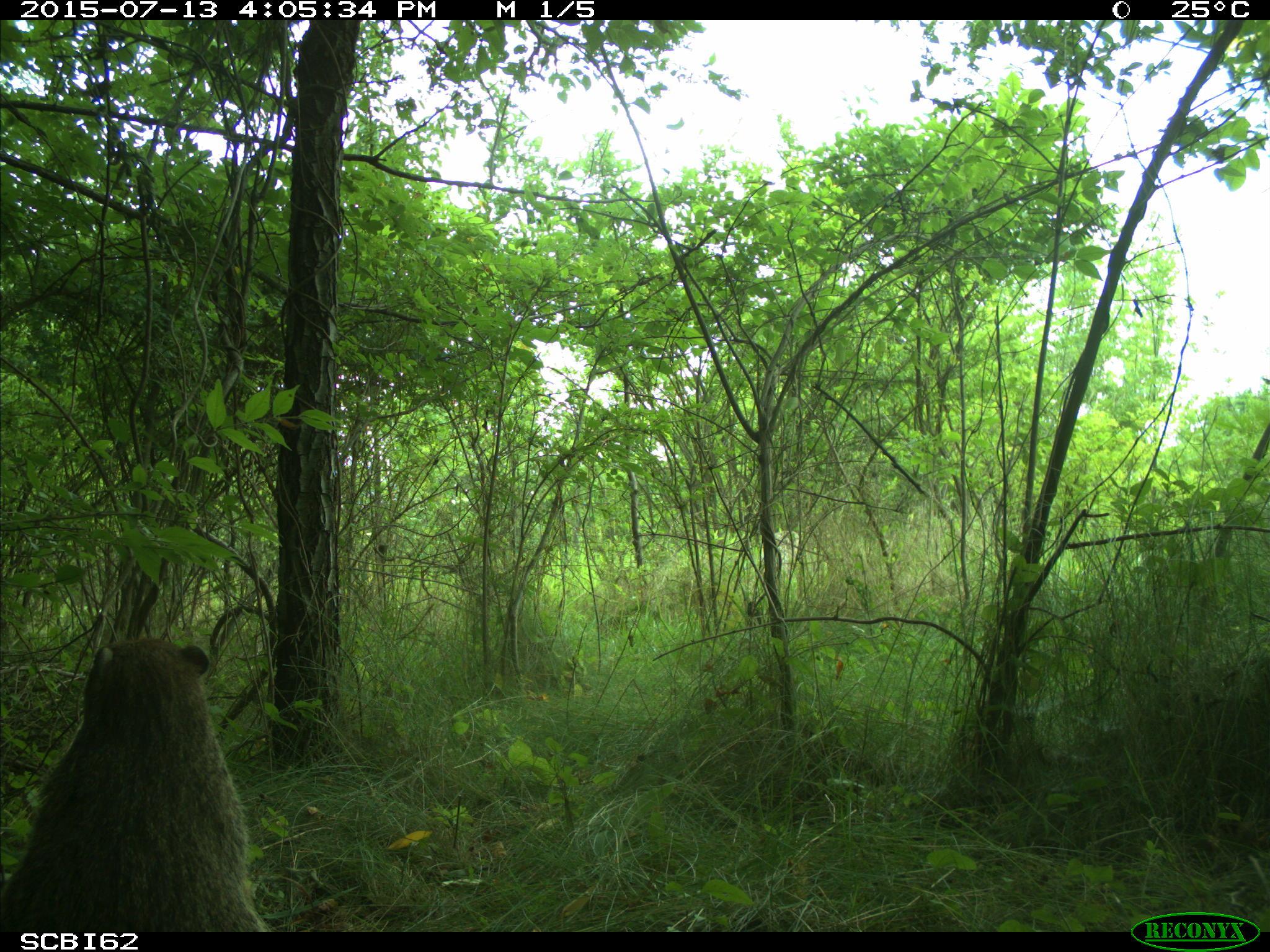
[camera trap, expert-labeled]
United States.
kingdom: Animalia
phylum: Chordata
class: Mammalia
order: Rodentia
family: Sciuridae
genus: Marmota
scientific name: Marmota monax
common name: woodchuck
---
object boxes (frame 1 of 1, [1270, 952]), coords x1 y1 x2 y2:
Woodchuck: 11 628 271 935